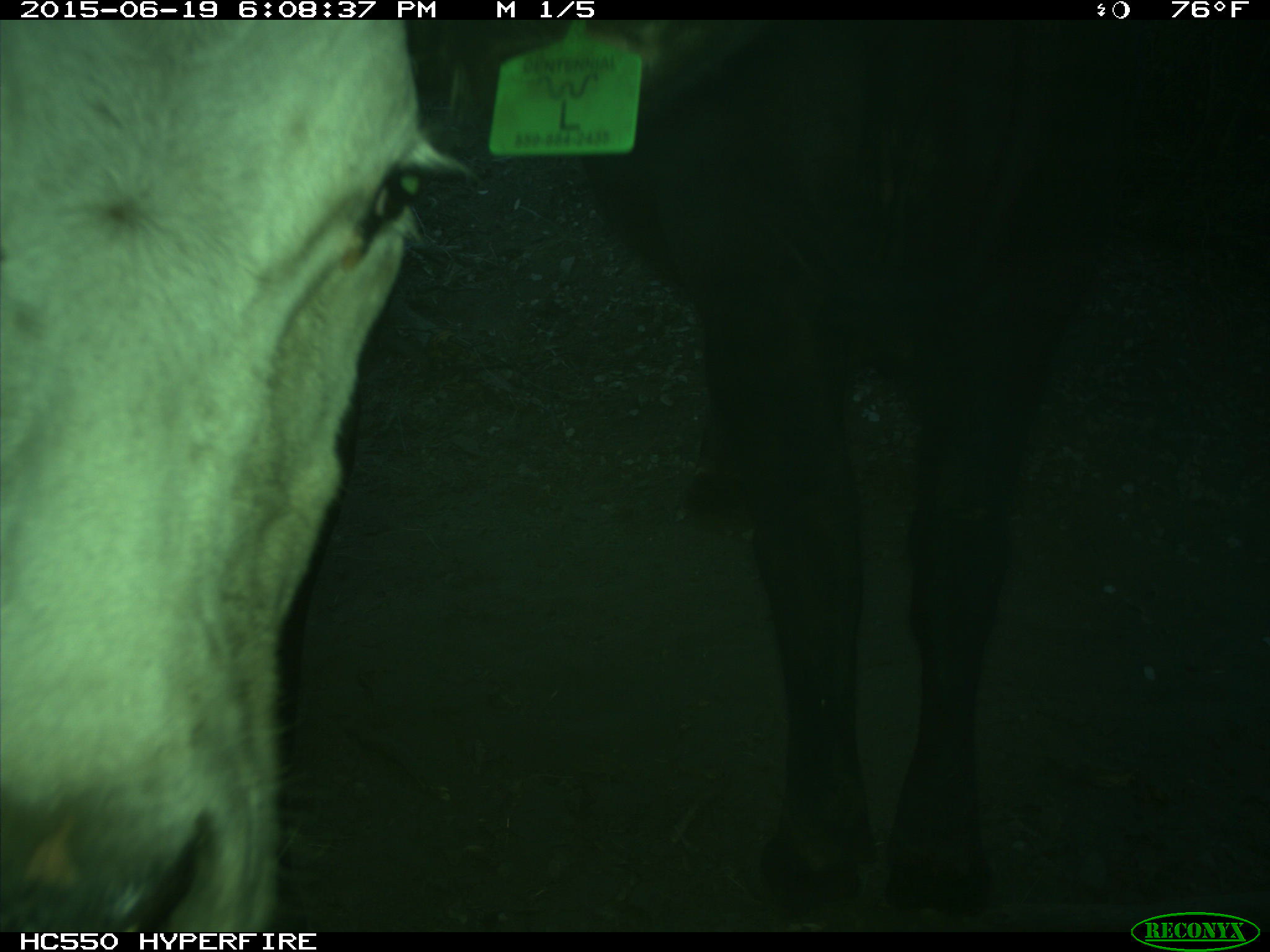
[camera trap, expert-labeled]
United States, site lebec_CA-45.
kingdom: Animalia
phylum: Chordata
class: Mammalia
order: Artiodactyla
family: Bovidae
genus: Bos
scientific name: Bos taurus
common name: domestic cow